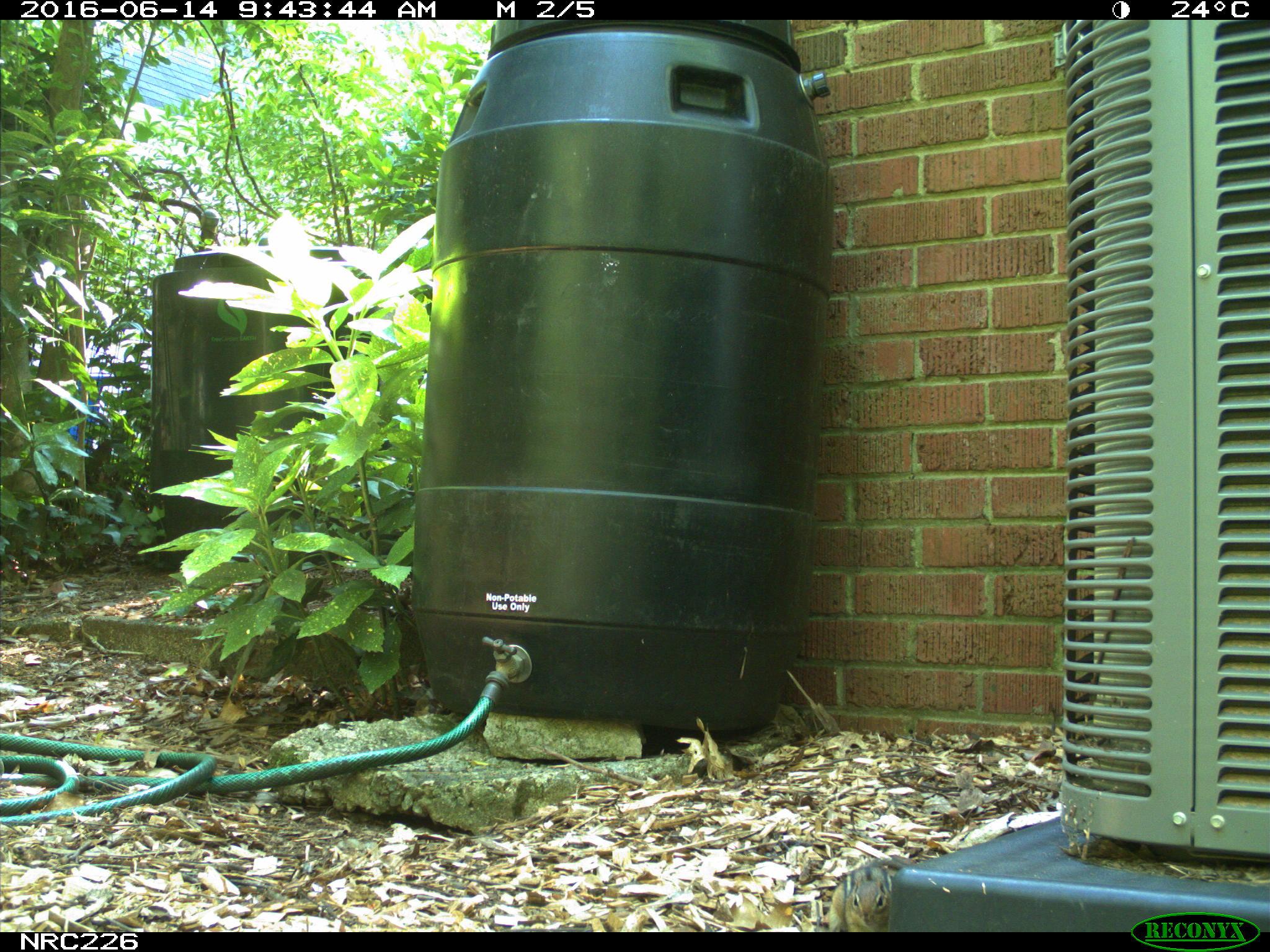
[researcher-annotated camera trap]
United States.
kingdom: Animalia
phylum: Chordata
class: Mammalia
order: Rodentia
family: Sciuridae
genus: Tamias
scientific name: Tamias striatus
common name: eastern chipmunk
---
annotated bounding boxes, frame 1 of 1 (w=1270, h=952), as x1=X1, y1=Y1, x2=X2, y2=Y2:
Eastern Chipmunk: x1=825, y1=848, x2=912, y2=935